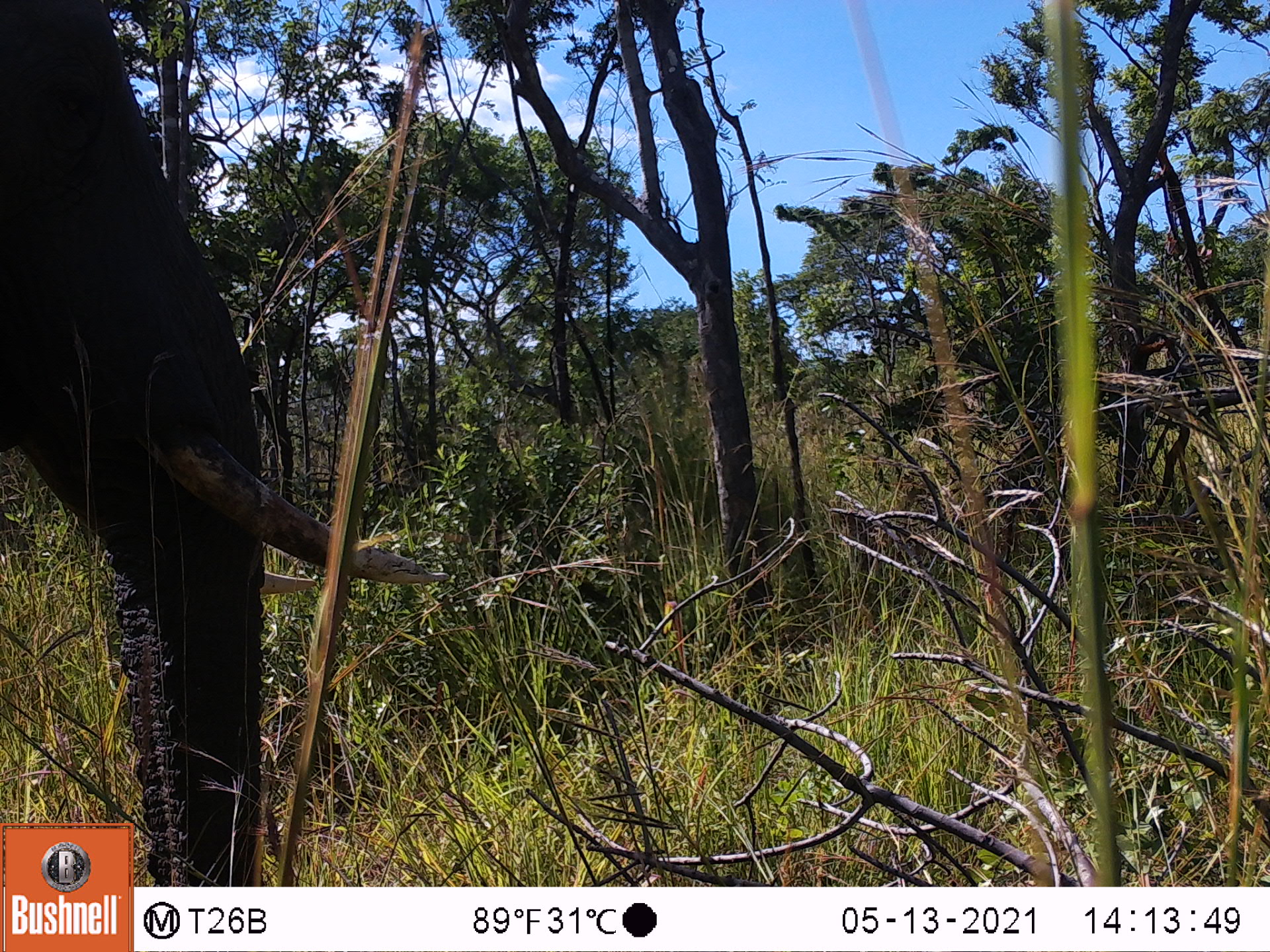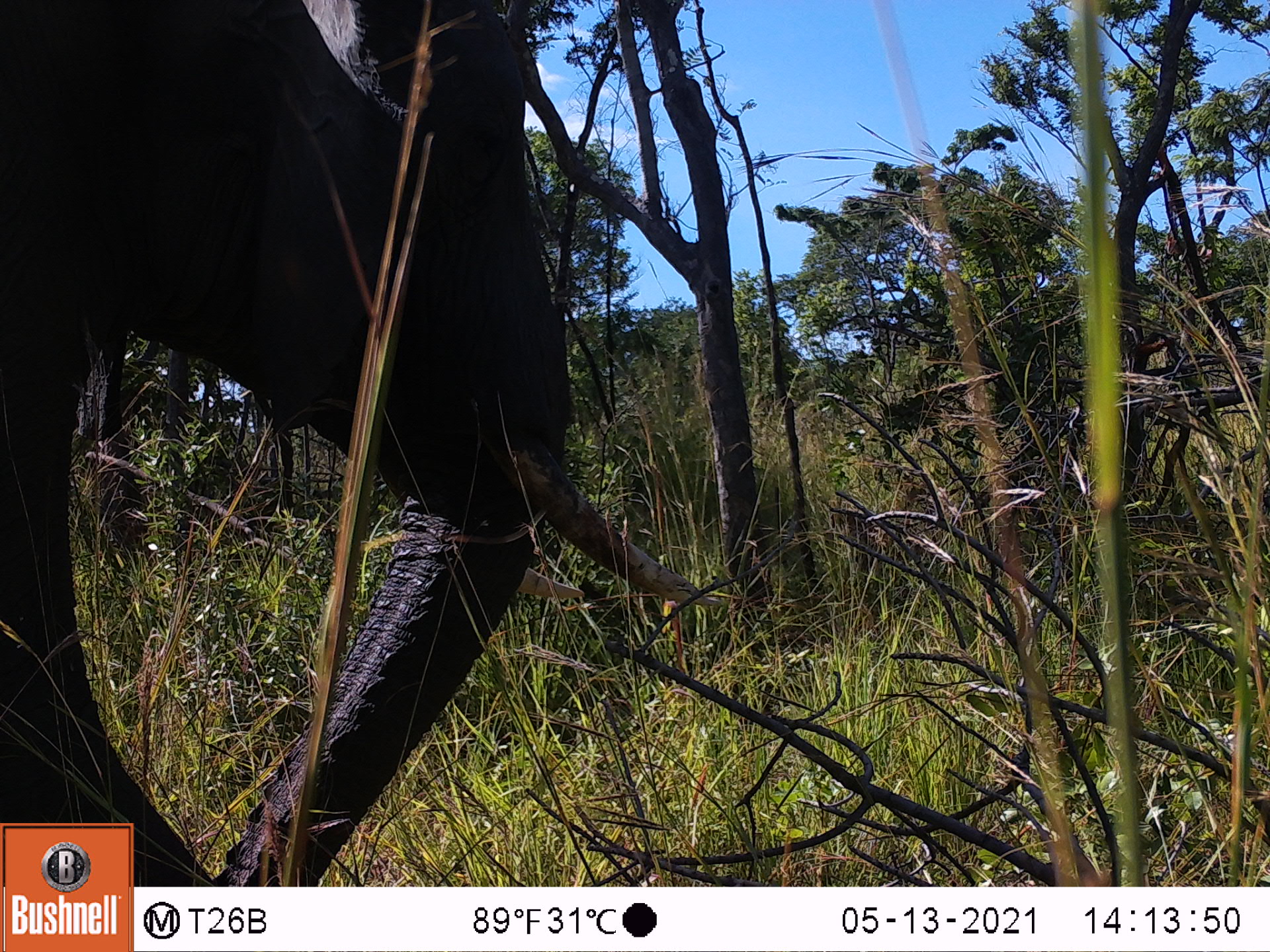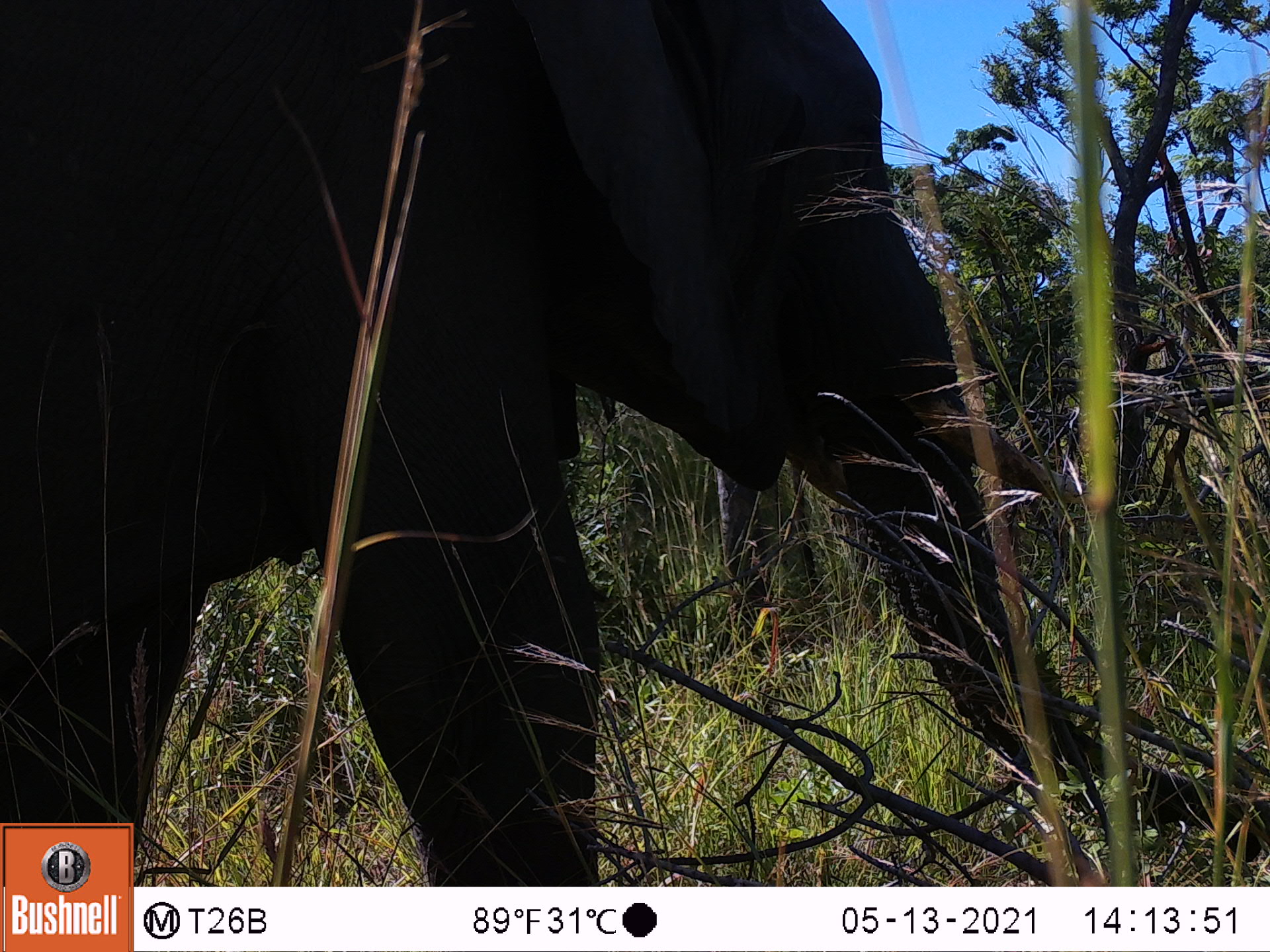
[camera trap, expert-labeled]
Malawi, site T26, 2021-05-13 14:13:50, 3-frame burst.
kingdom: Animalia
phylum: Chordata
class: Mammalia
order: Proboscidea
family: Elephantidae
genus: Loxodonta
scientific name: Loxodonta africana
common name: african savanna elephant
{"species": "african savanna elephant (Loxodonta africana)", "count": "1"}